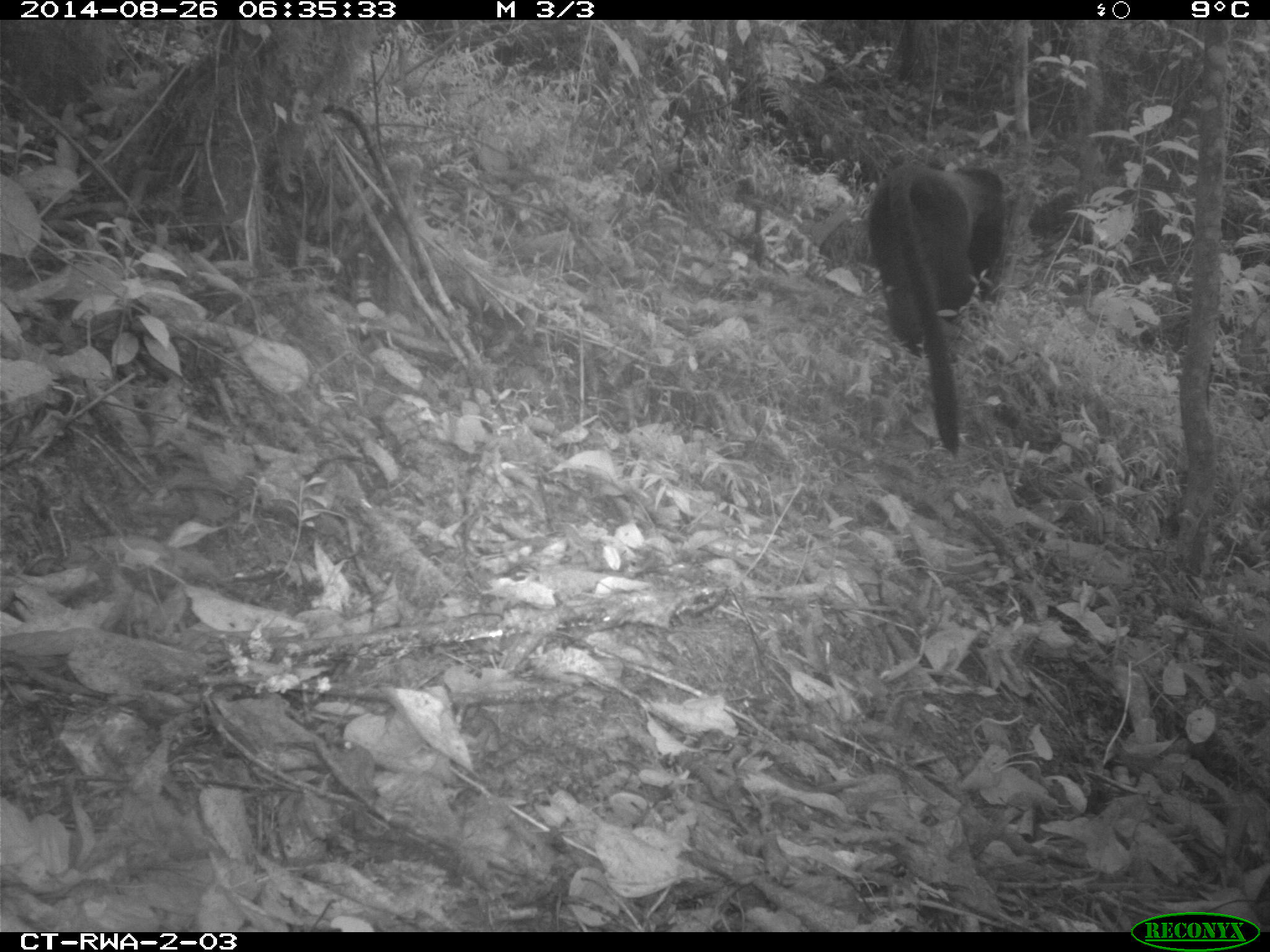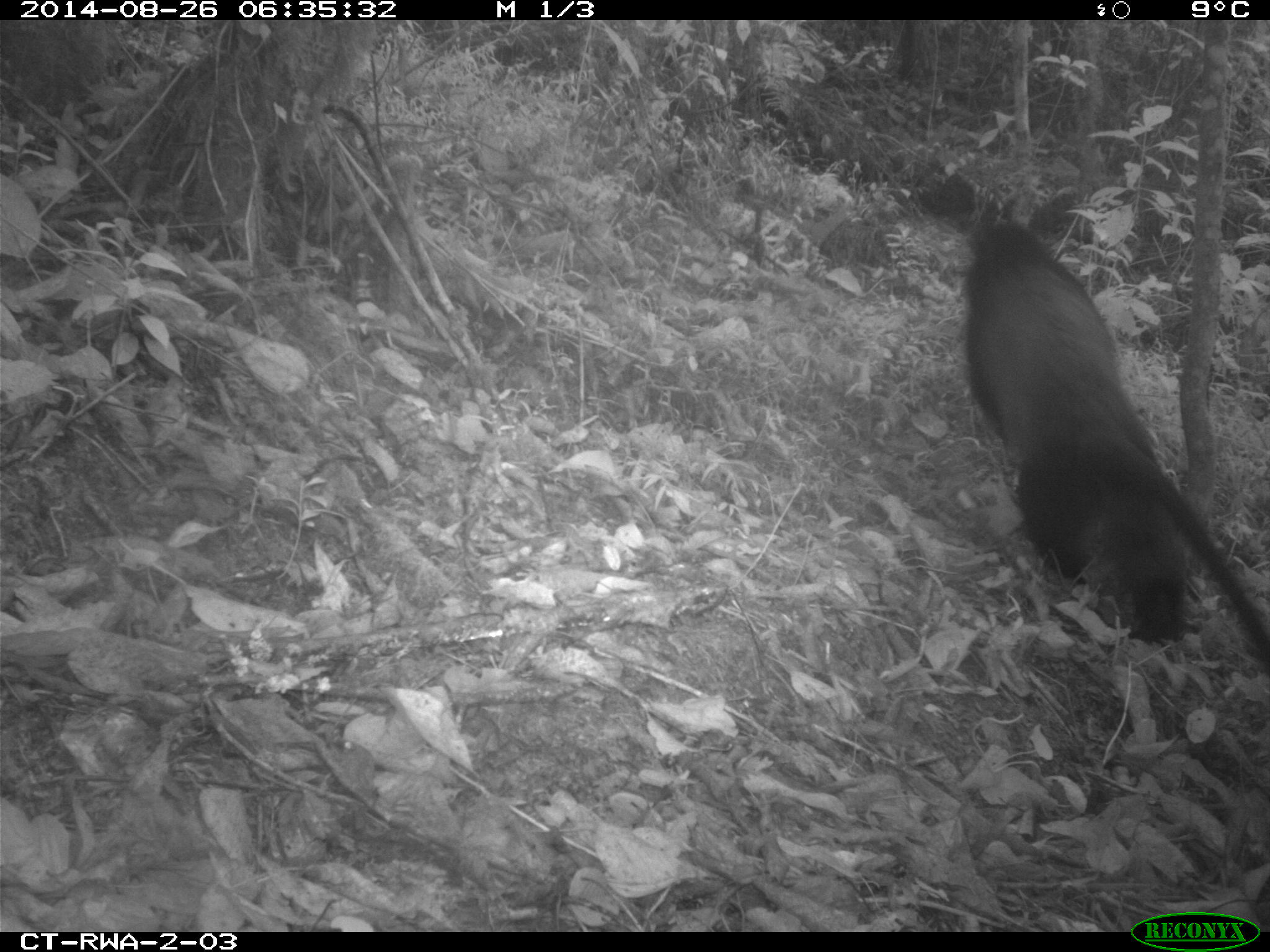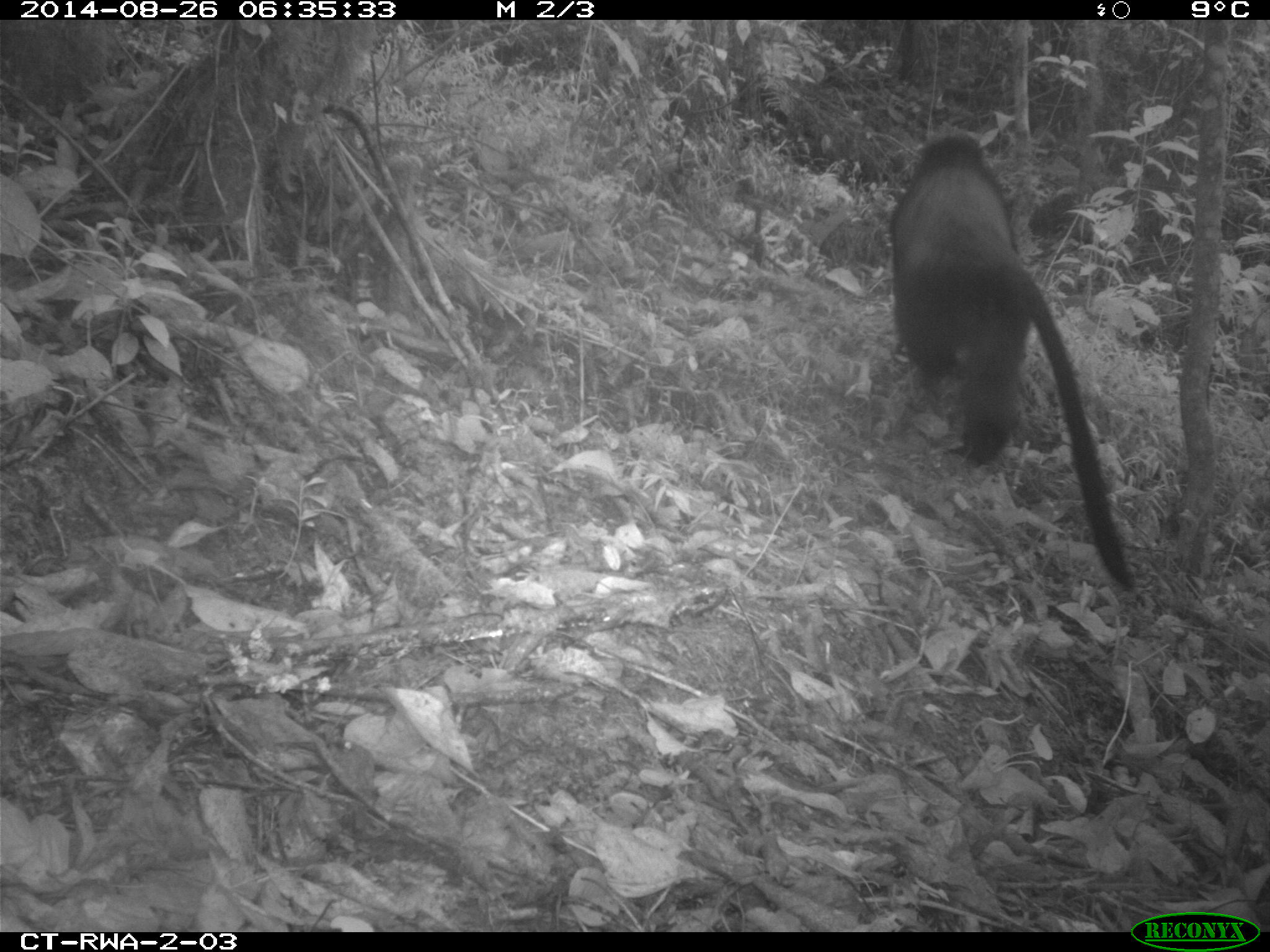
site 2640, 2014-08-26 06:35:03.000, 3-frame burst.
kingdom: Animalia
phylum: Chordata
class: Mammalia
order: Primates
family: Cercopithecidae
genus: Cercopithecus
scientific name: Cercopithecus mitis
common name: blue monkey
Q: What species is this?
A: Cercopithecus mitis (blue monkey).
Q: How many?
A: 1.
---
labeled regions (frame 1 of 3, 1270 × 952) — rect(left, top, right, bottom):
cercopithecus mitis: rect(861, 154, 1011, 458)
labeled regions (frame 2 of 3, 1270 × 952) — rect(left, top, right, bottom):
cercopithecus mitis: rect(958, 214, 1270, 677)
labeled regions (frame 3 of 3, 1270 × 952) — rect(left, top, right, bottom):
cercopithecus mitis: rect(889, 129, 1133, 597)